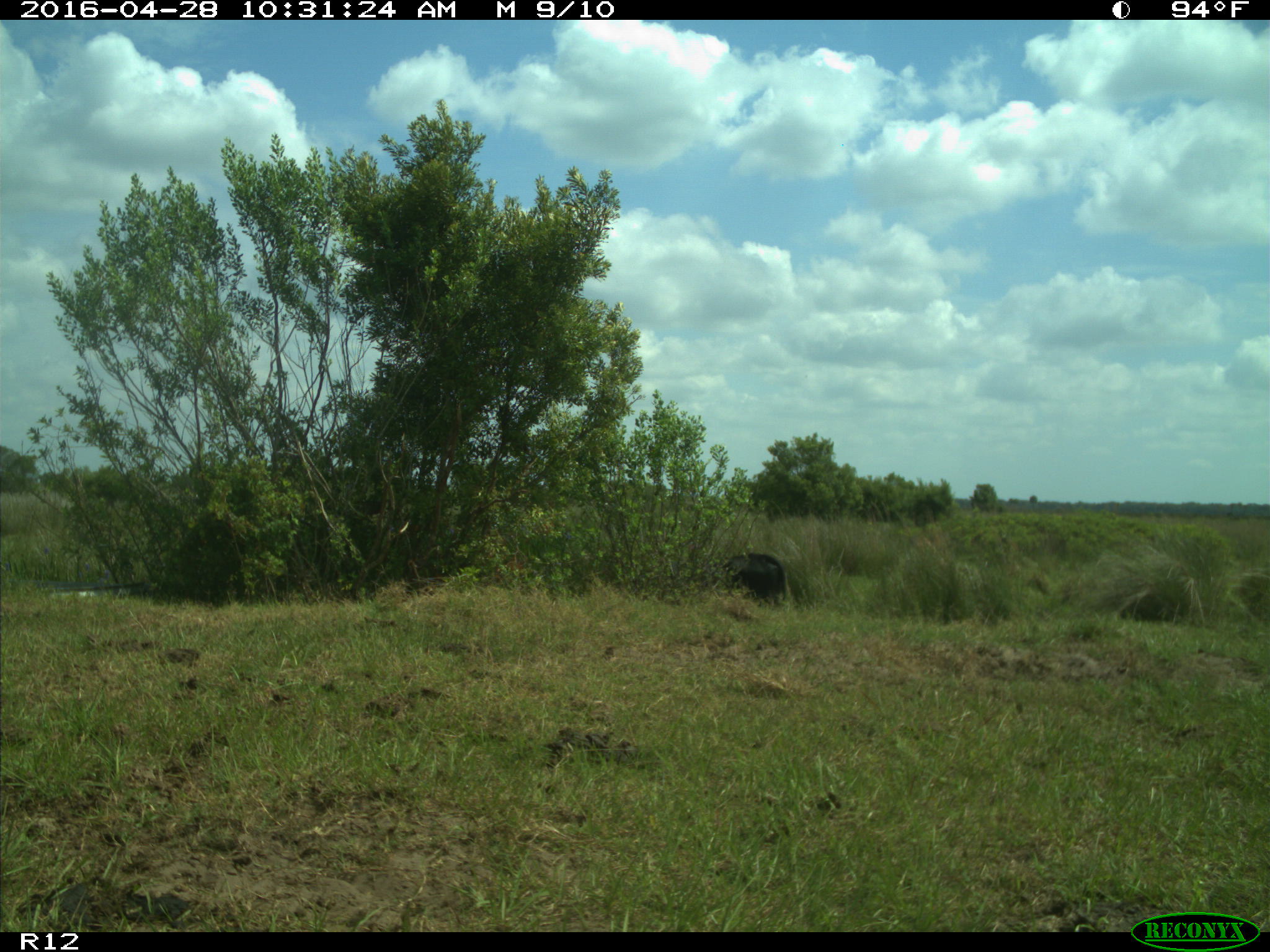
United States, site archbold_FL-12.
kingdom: Animalia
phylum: Chordata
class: Mammalia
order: Artiodactyla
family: Bovidae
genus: Bos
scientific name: Bos taurus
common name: domestic cow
Bos taurus (domestic cow).